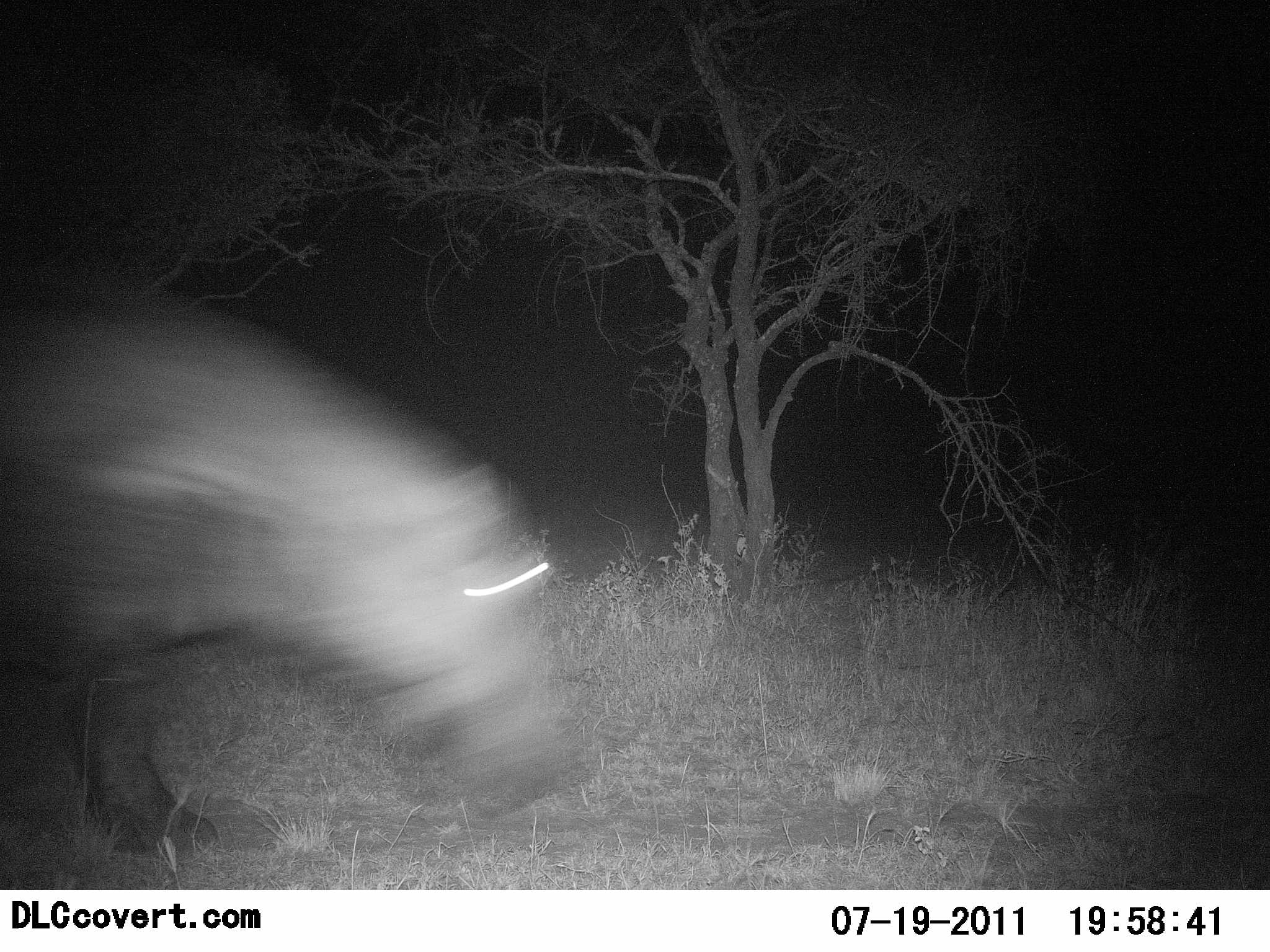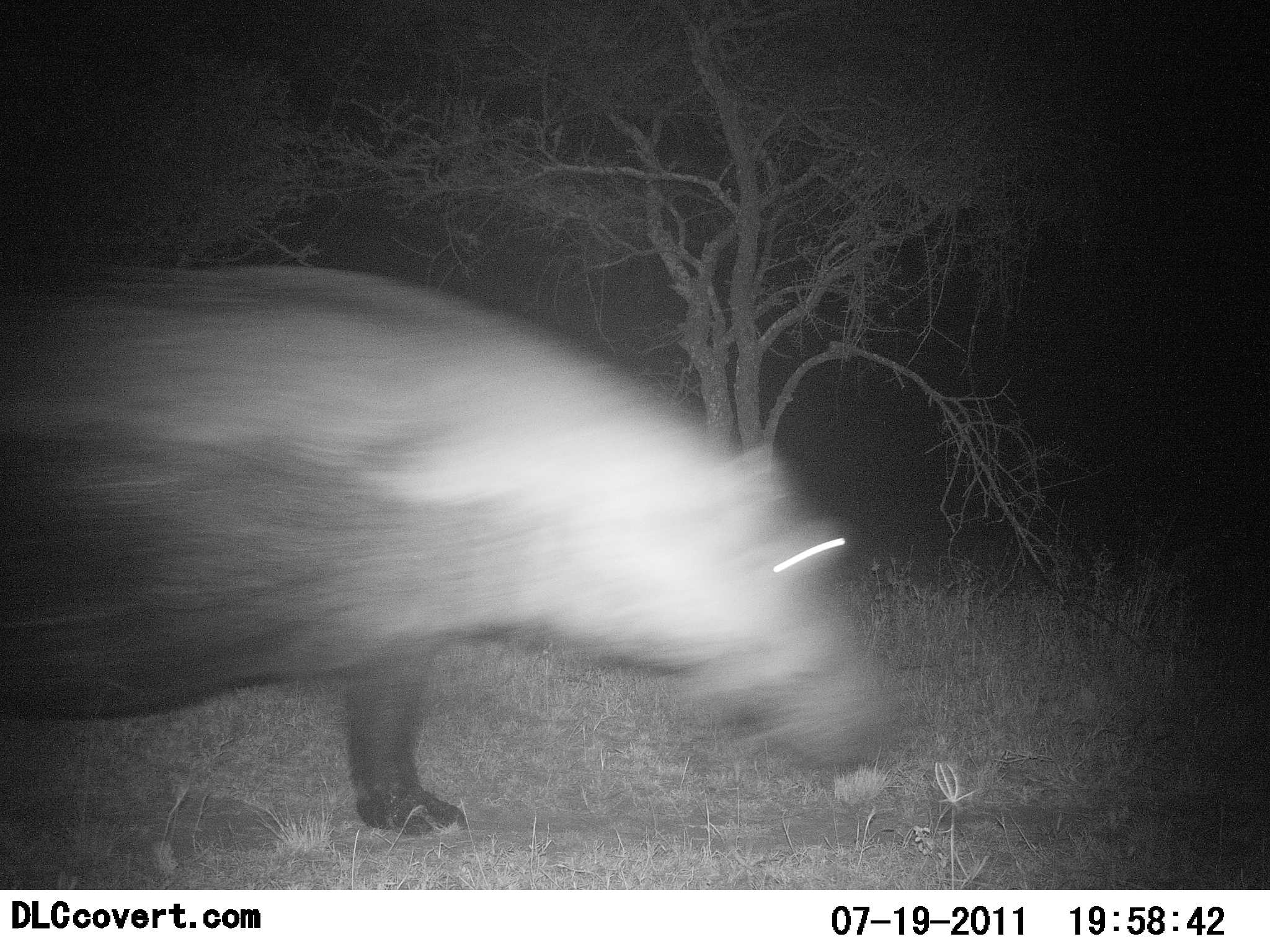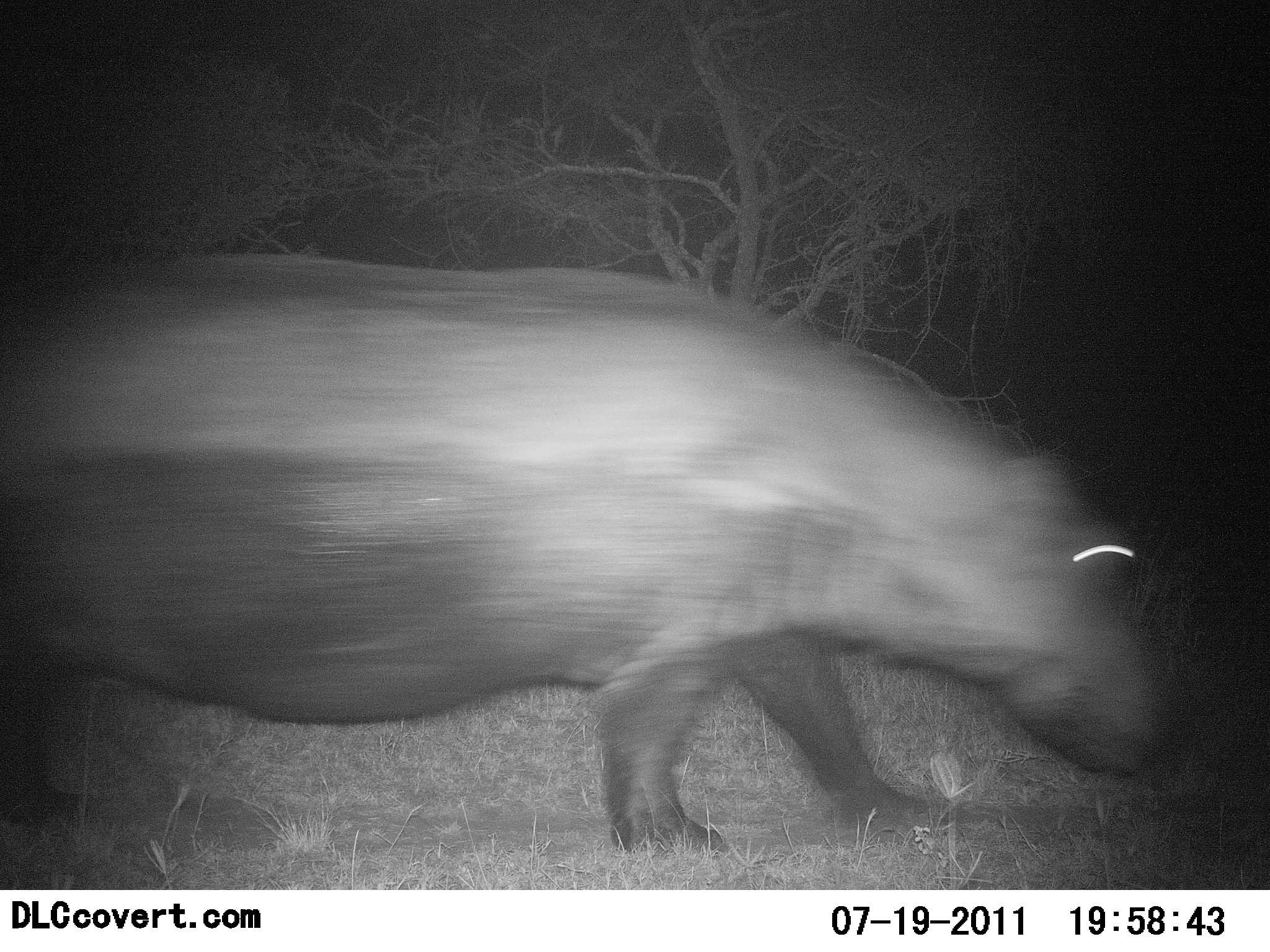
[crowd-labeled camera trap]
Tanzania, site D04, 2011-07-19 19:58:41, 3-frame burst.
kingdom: Animalia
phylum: Chordata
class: Mammalia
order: Artiodactyla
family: Hippopotamidae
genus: Hippopotamus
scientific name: Hippopotamus amphibius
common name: hippopotamus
Hippopotamus (Hippopotamus amphibius), count 1. Behavior (volunteer vote fractions): standing 0%, resting 0%, moving 100%, interacting 0%. Young present (vote fraction): 0%. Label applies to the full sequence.